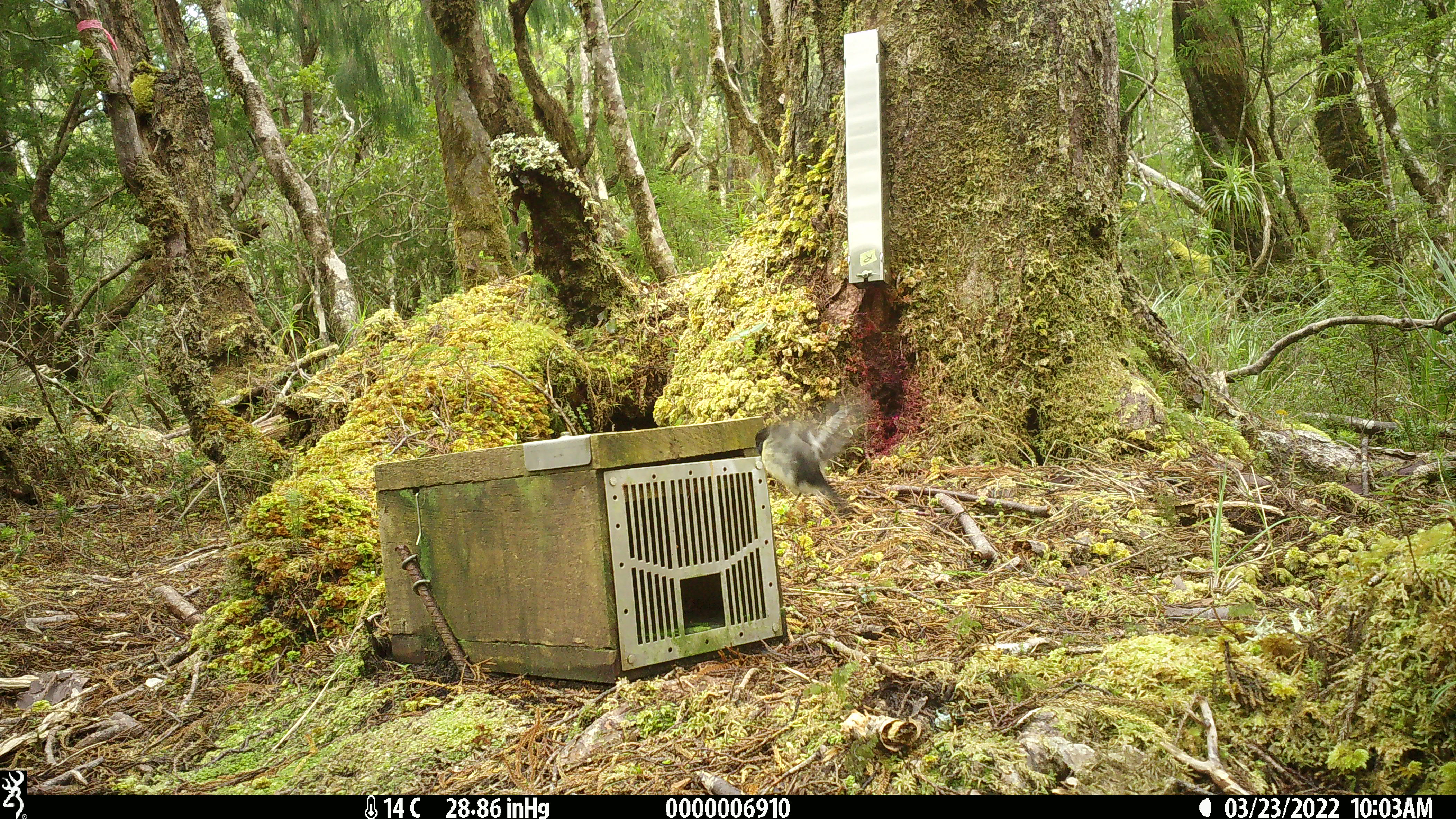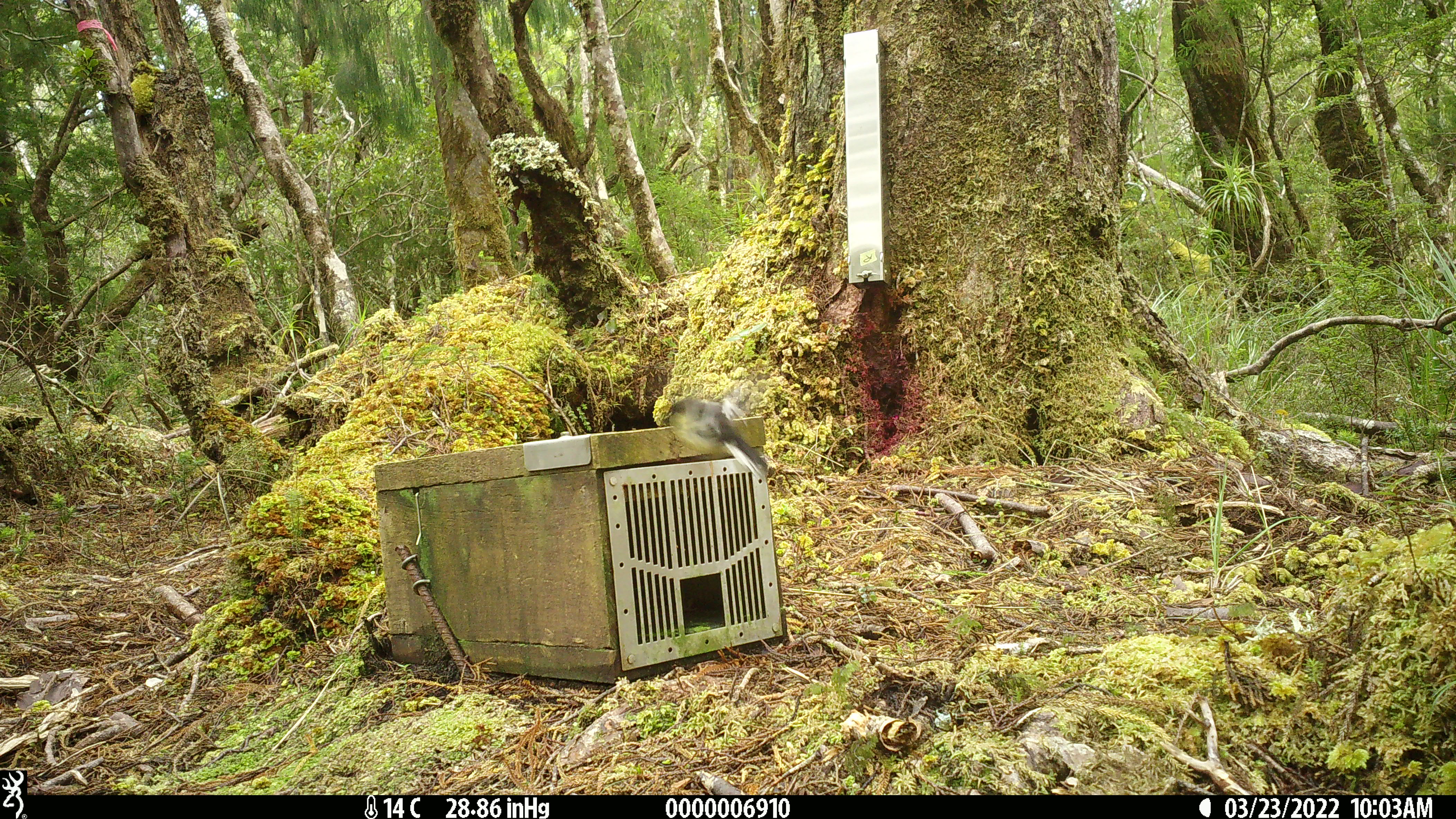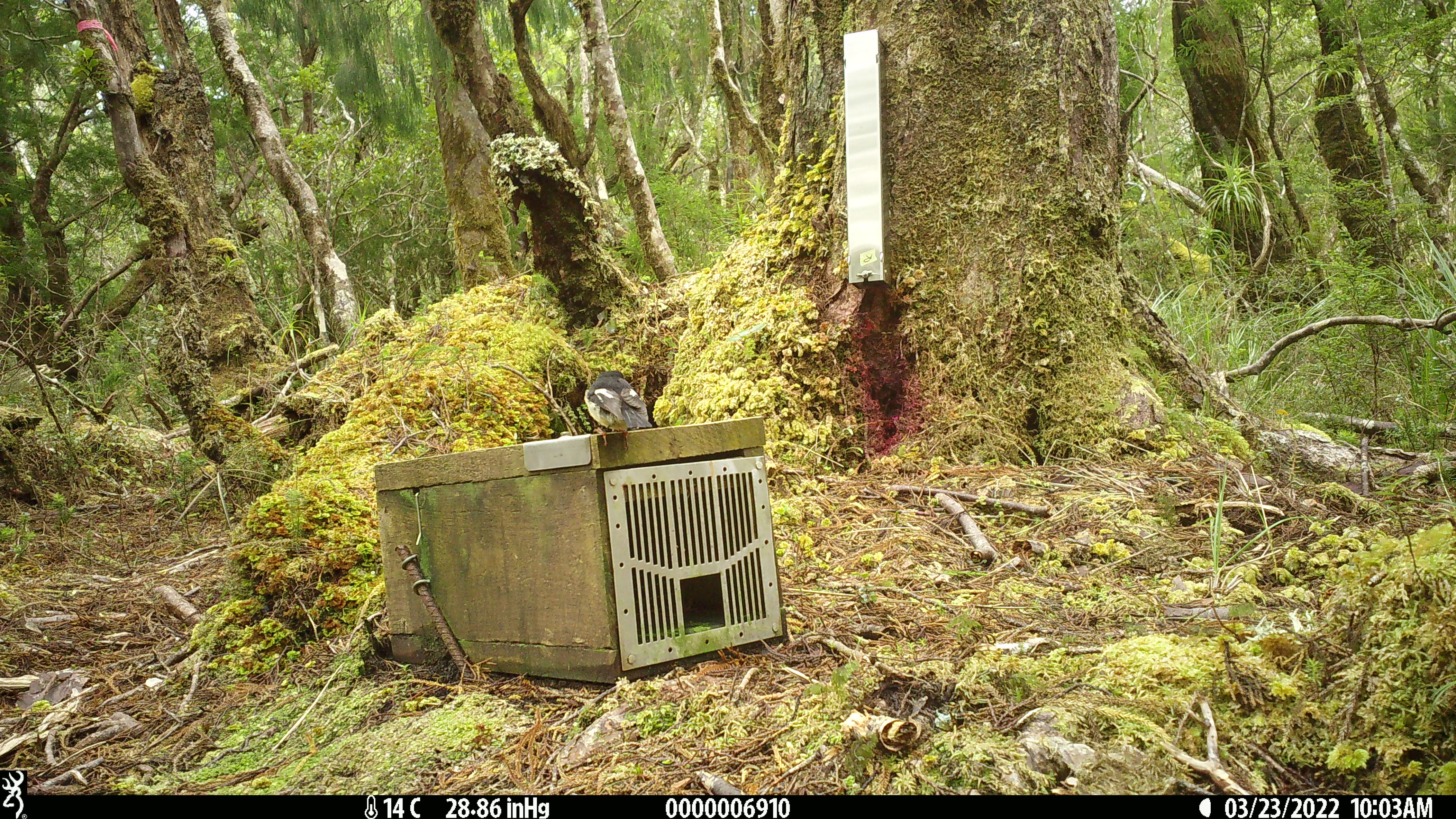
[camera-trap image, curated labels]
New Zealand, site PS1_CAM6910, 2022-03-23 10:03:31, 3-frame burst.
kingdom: Animalia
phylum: Chordata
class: Aves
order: Passeriformes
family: Petroicidae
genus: Petroica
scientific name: Petroica macrocephala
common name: tomtit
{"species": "tomtit (Petroica macrocephala)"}